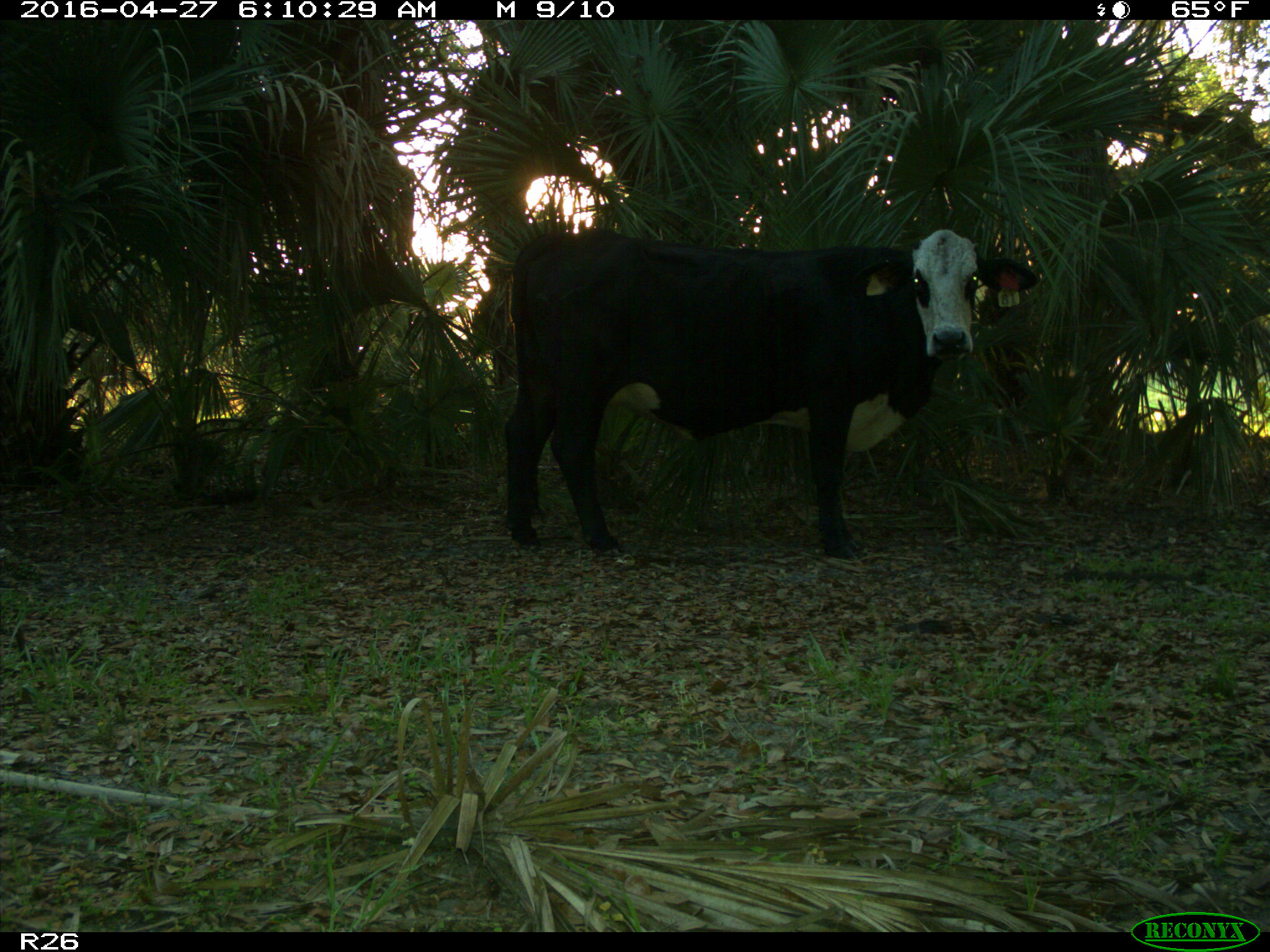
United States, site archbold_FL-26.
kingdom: Animalia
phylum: Chordata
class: Mammalia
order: Artiodactyla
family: Bovidae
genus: Bos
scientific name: Bos taurus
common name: domestic cow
Bos taurus (domestic cow).